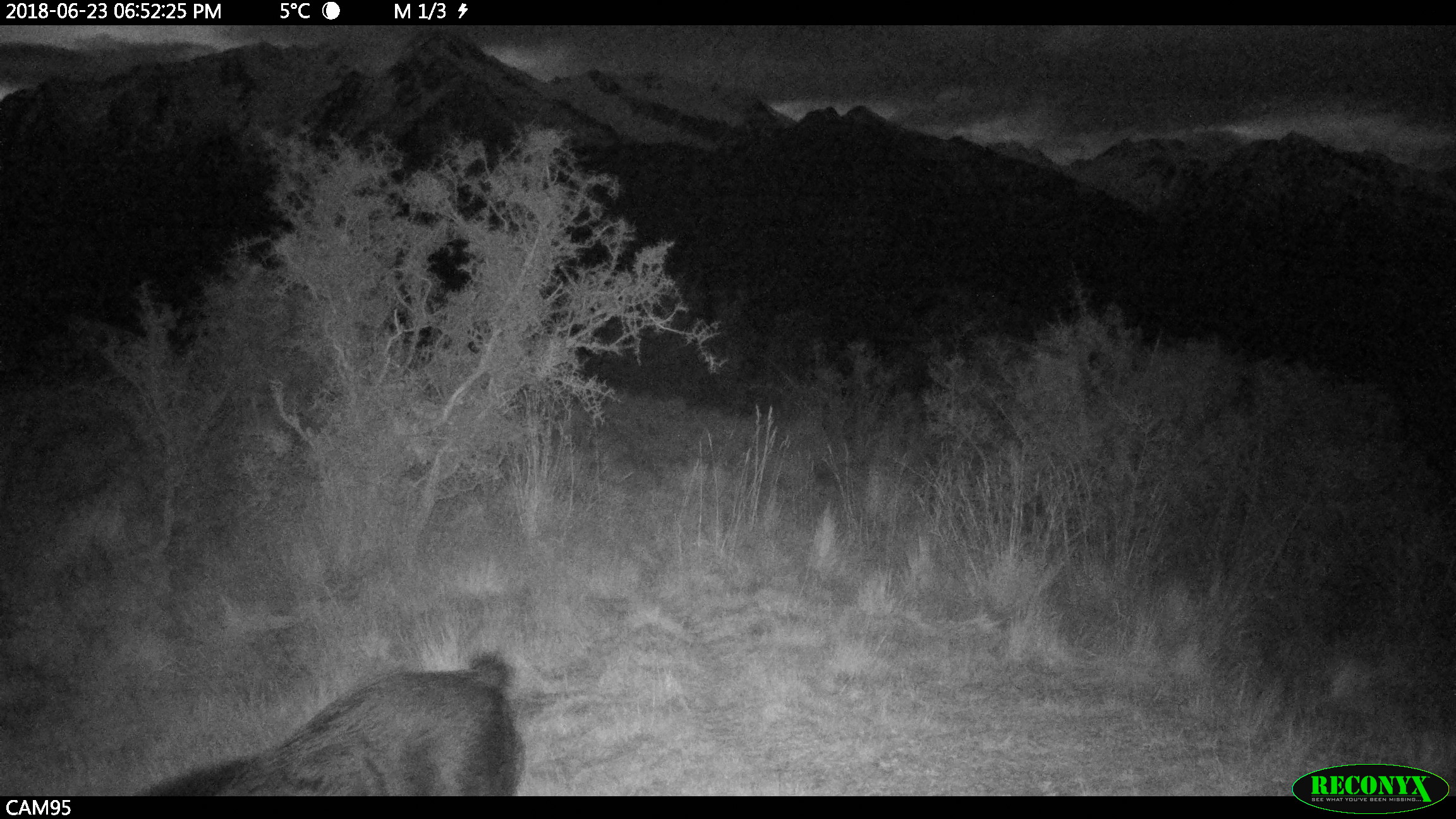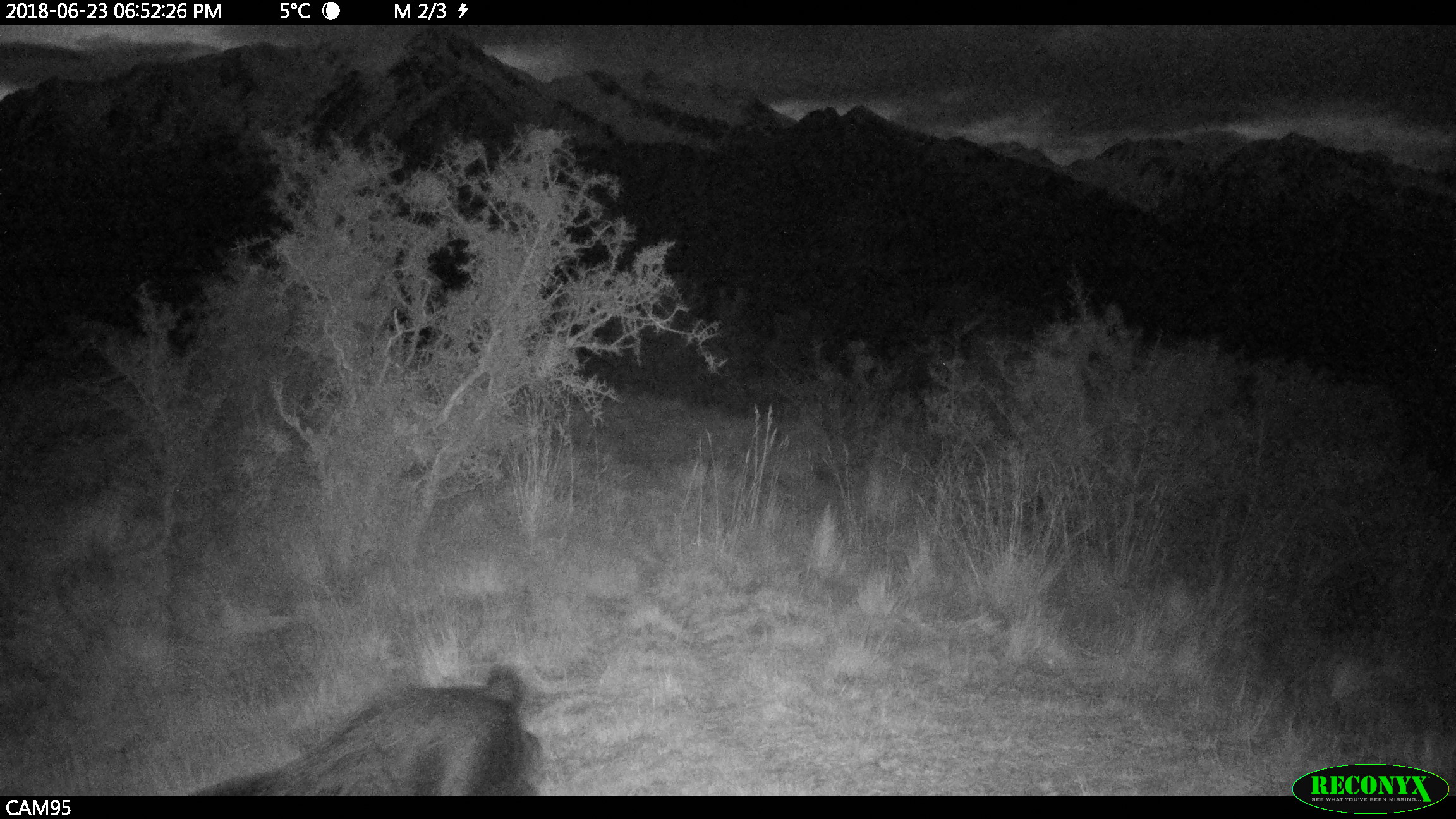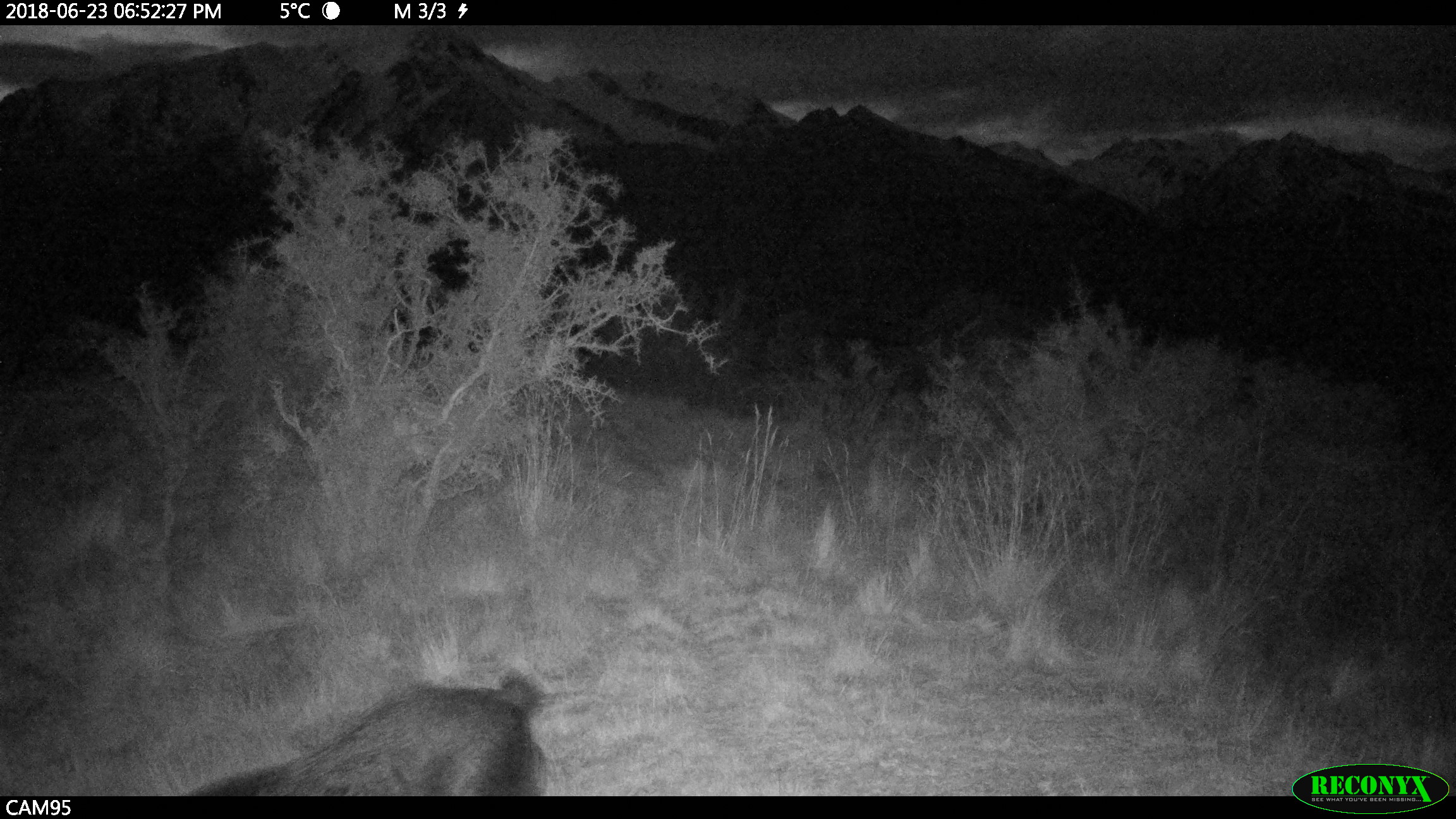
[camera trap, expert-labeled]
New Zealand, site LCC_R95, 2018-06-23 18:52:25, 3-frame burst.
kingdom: Animalia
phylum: Chordata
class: Mammalia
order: Artiodactyla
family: Suidae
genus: Sus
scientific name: Sus scrofa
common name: pig